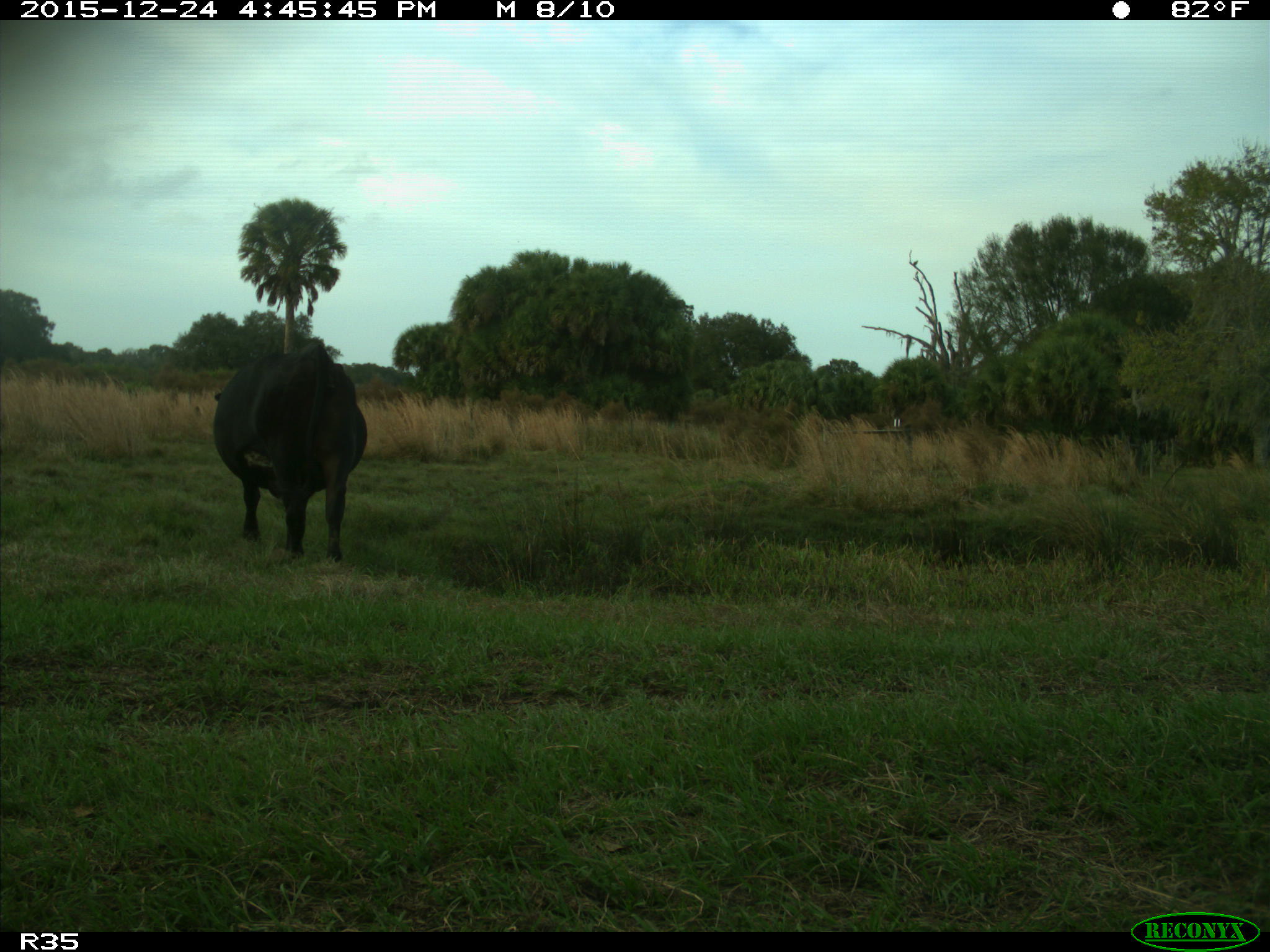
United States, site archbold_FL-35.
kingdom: Animalia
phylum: Chordata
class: Mammalia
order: Artiodactyla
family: Bovidae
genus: Bos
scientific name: Bos taurus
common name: domestic cow